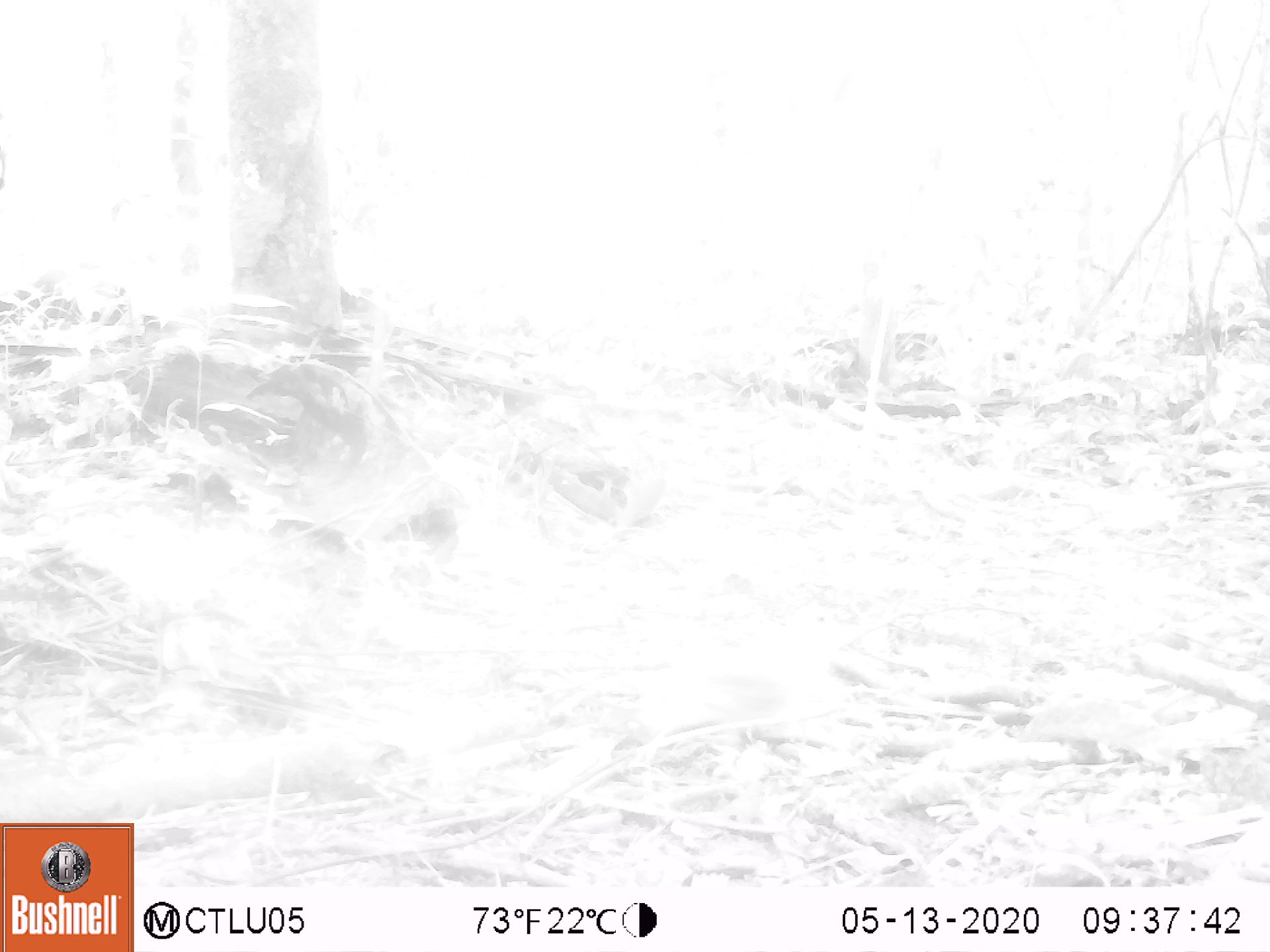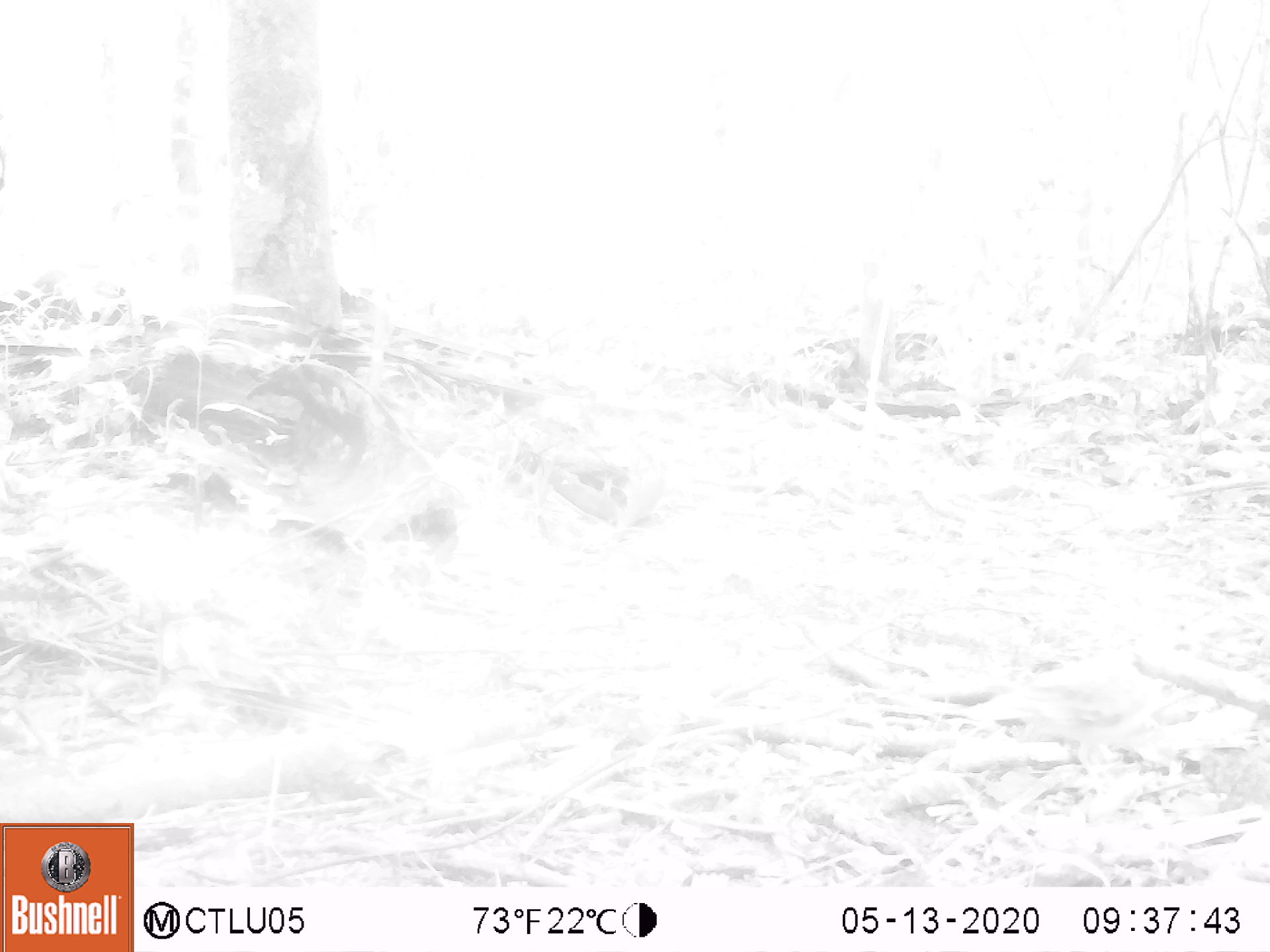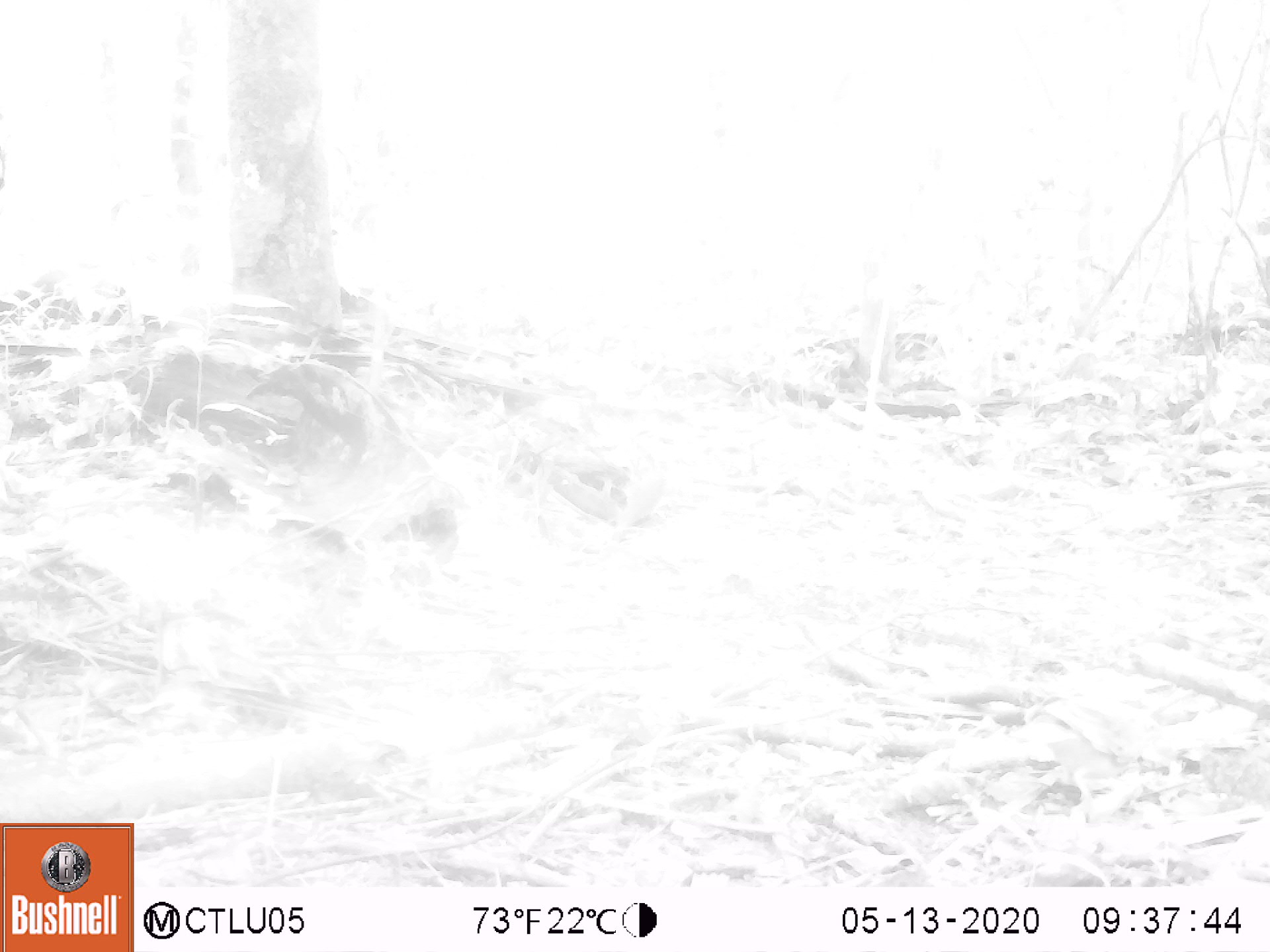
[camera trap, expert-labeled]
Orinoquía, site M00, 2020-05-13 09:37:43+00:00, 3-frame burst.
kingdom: Animalia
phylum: Chordata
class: Aves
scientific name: Aves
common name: bird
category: unknown bird